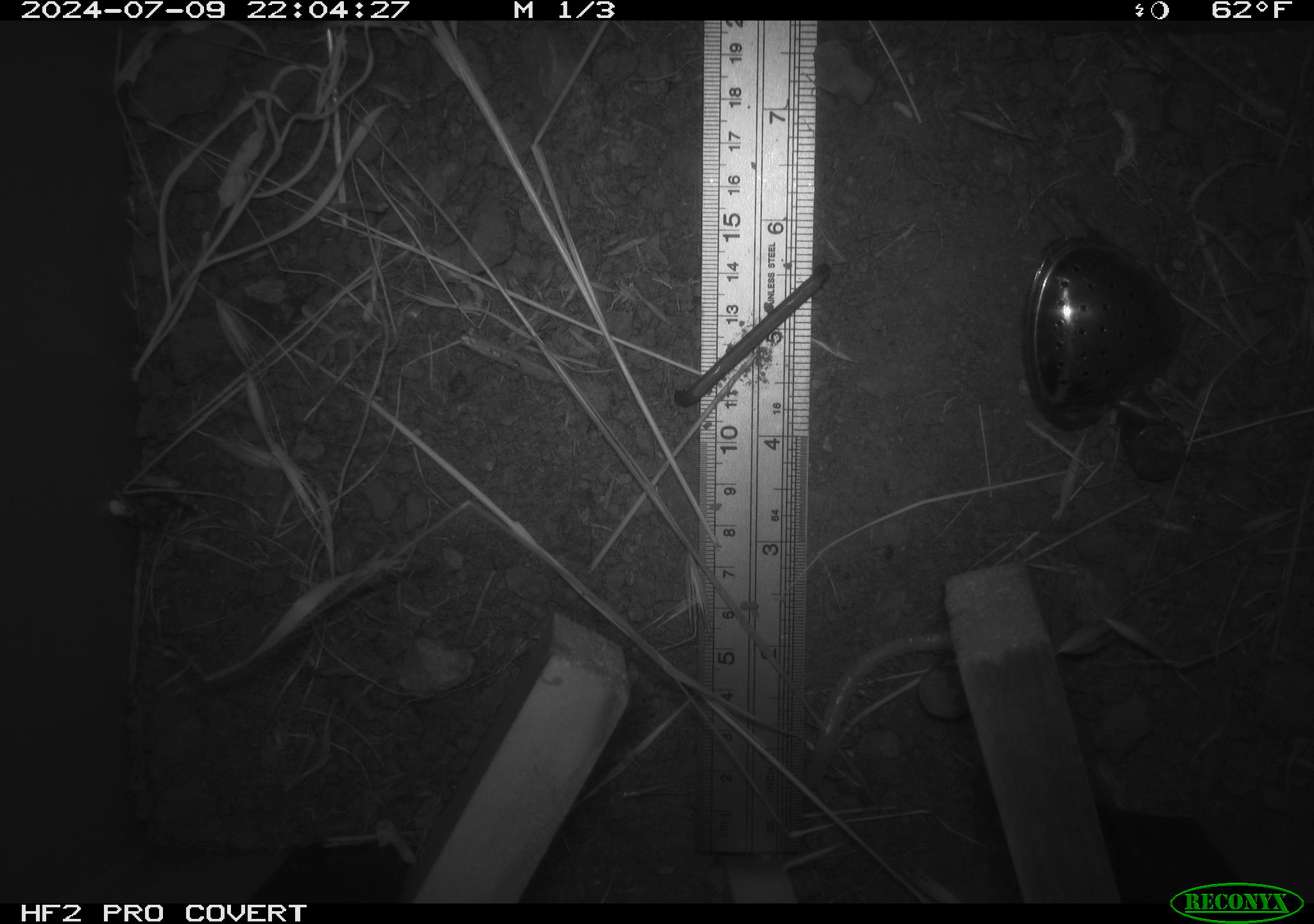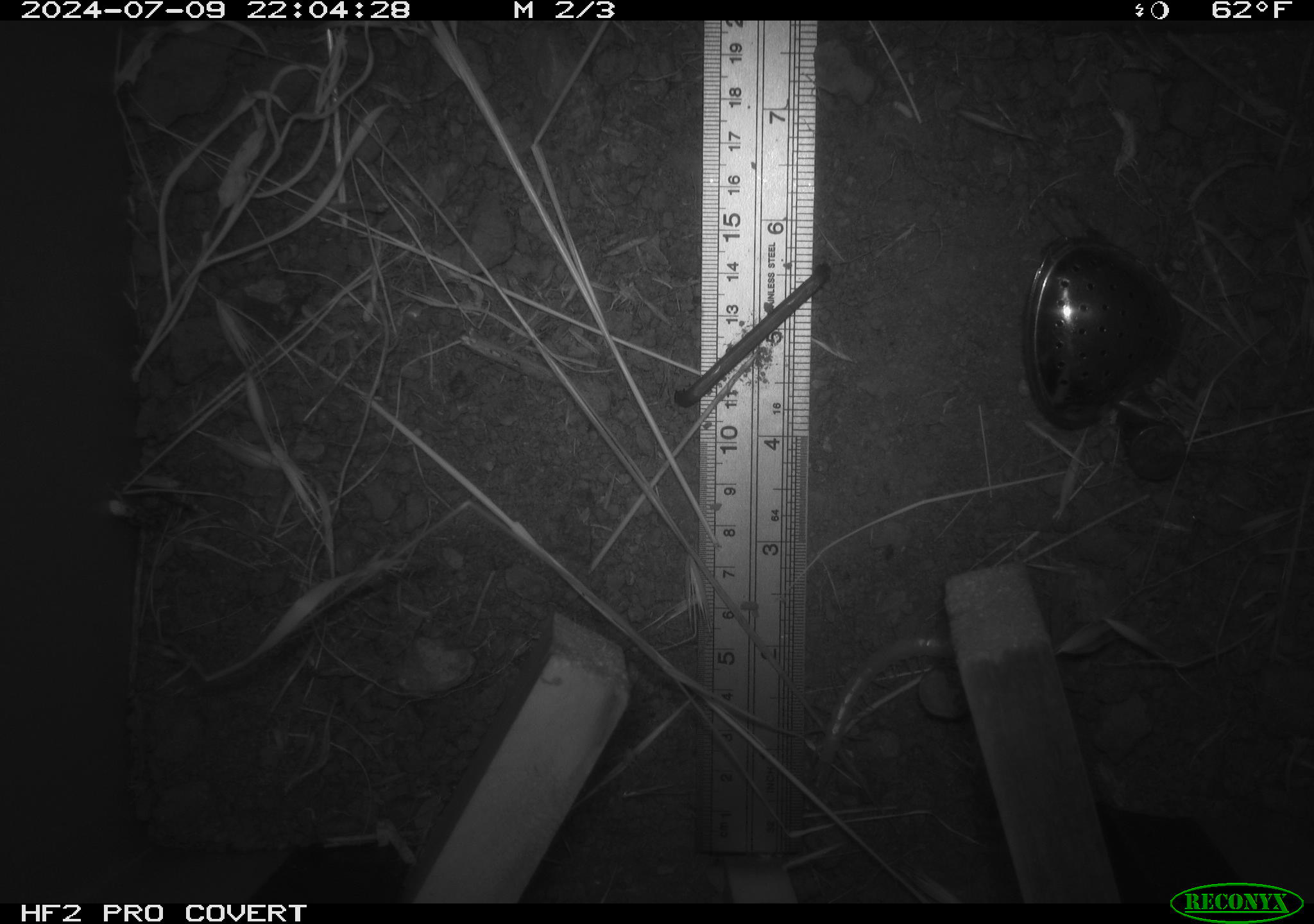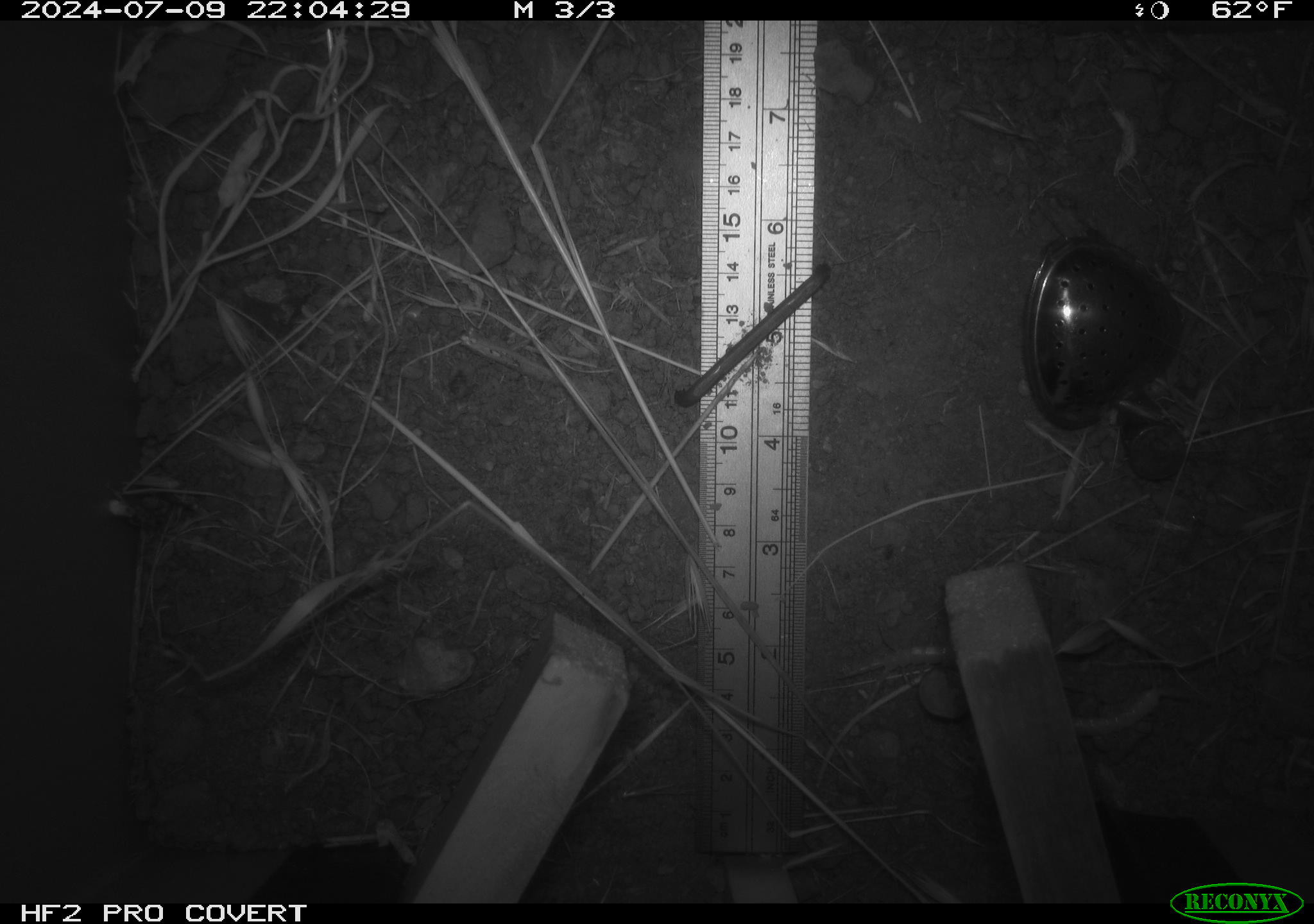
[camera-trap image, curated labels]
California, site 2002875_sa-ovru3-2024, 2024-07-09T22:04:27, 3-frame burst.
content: unidentified animal